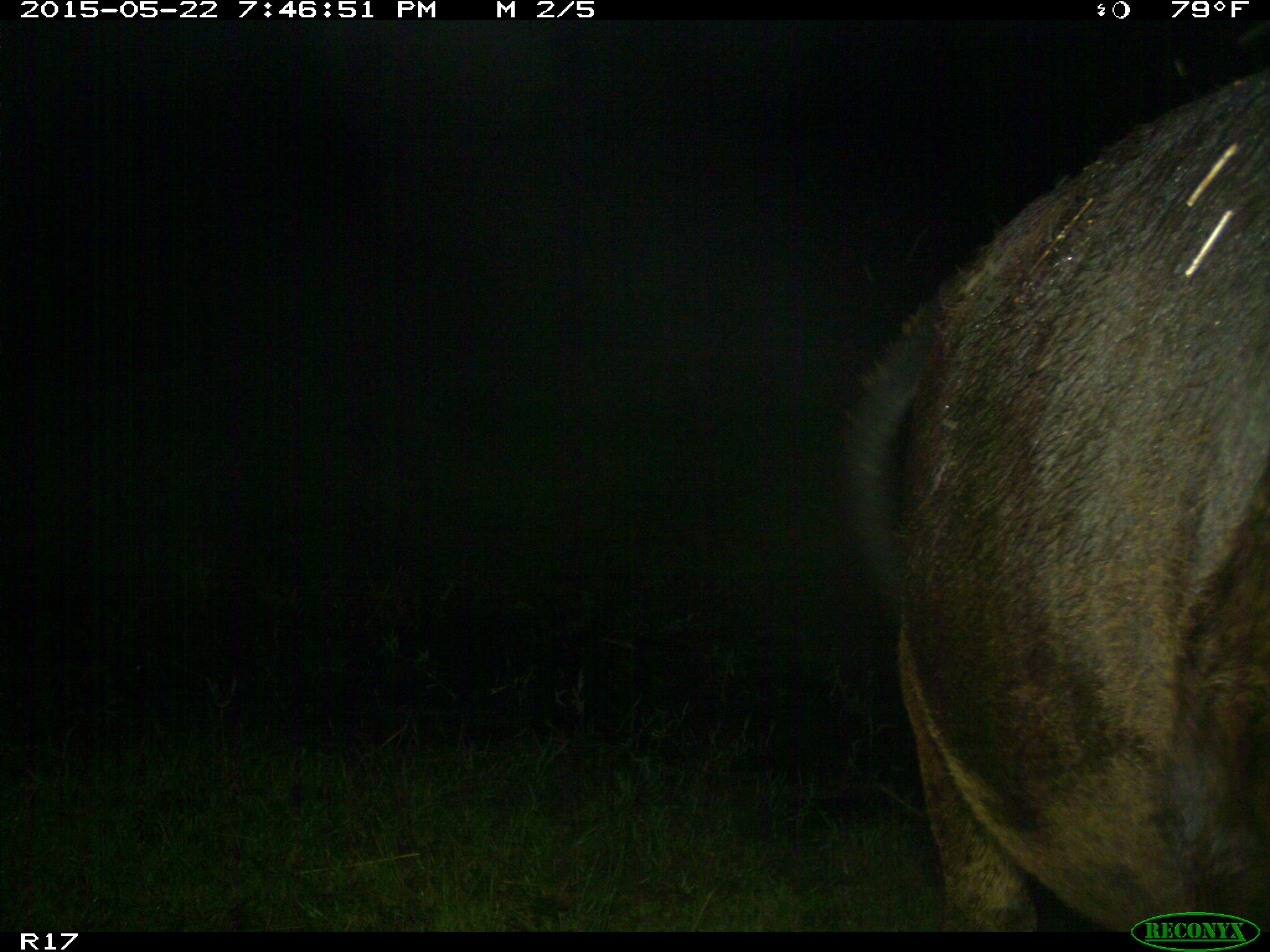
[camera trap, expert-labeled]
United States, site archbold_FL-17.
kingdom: Animalia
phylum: Chordata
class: Mammalia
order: Artiodactyla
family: Bovidae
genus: Bos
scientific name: Bos taurus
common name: domestic cow